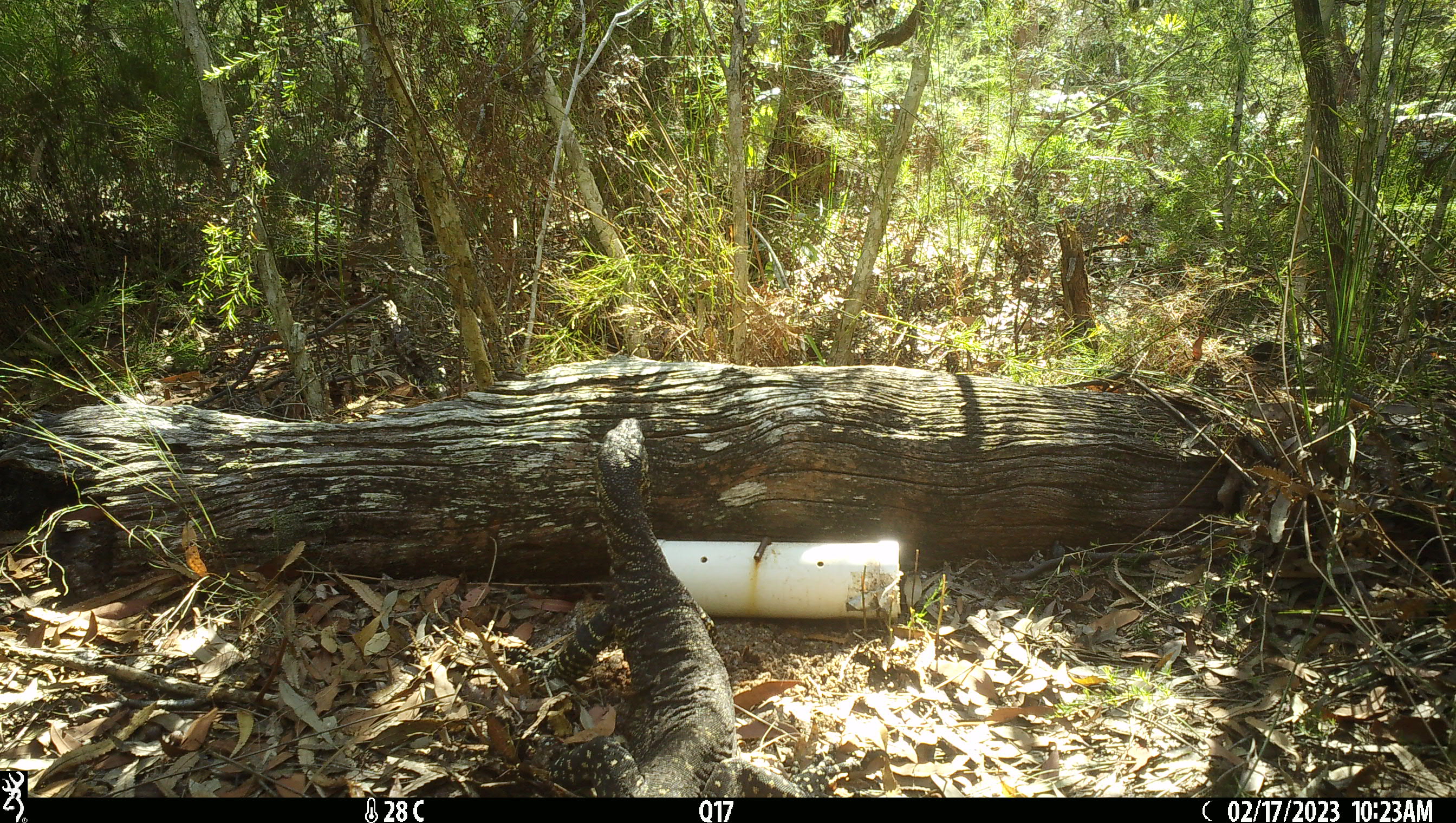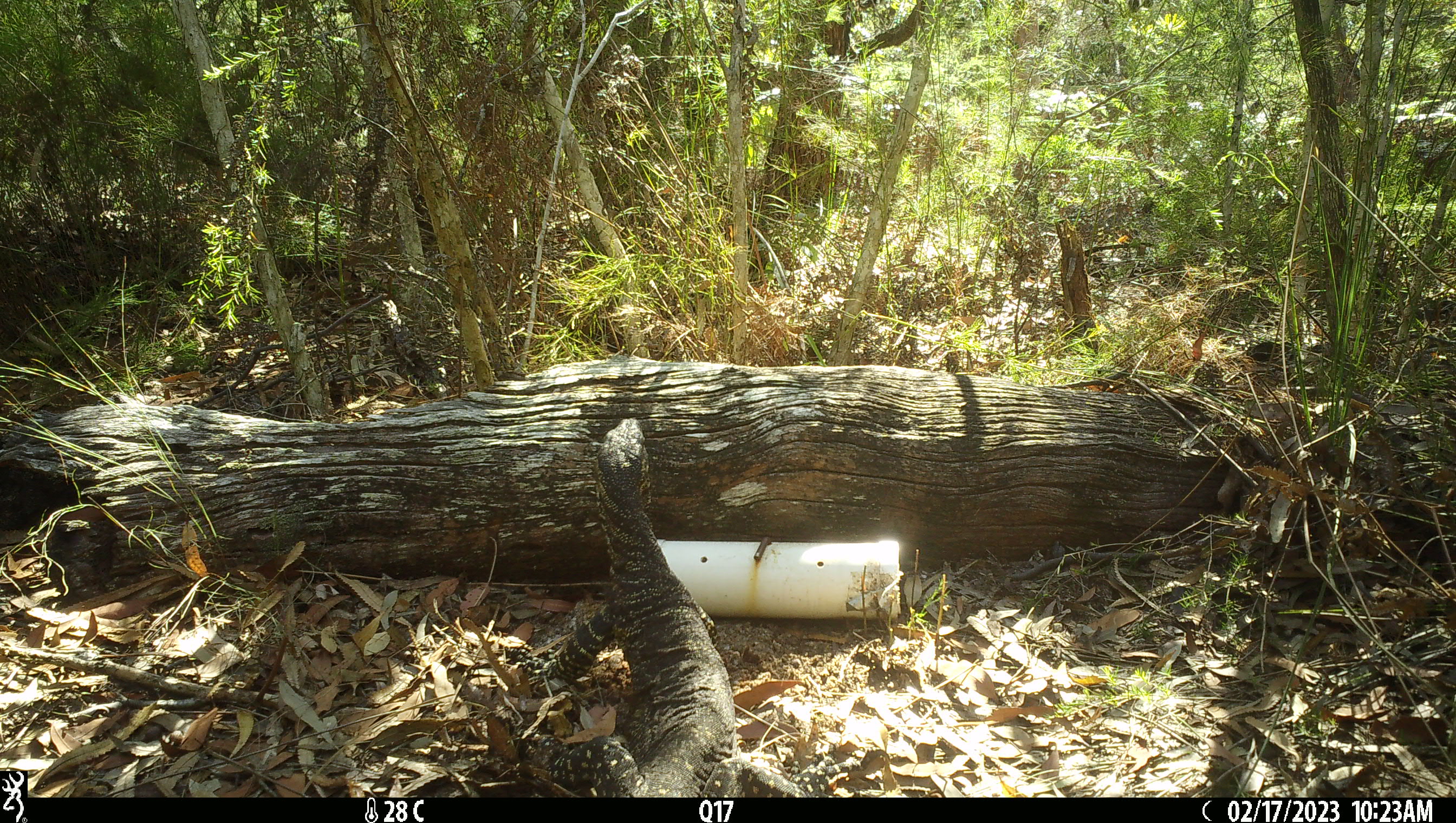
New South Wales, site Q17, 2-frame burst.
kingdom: Animalia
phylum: Chordata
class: Reptilia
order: Squamata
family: Varanidae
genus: Varanus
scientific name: Varanus varius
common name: lace monitor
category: goanna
Goanna (lace monitor) (Varanus varius).